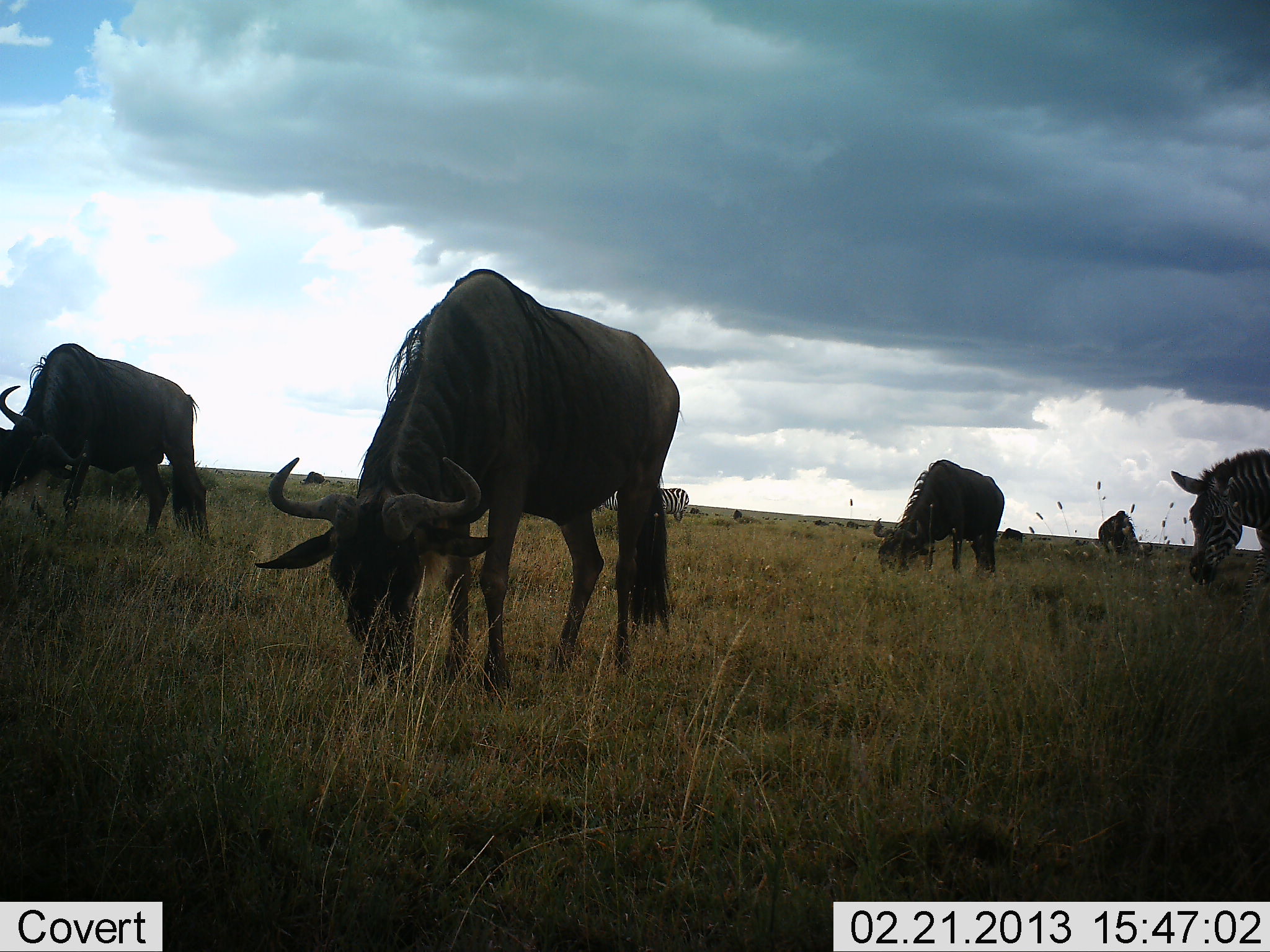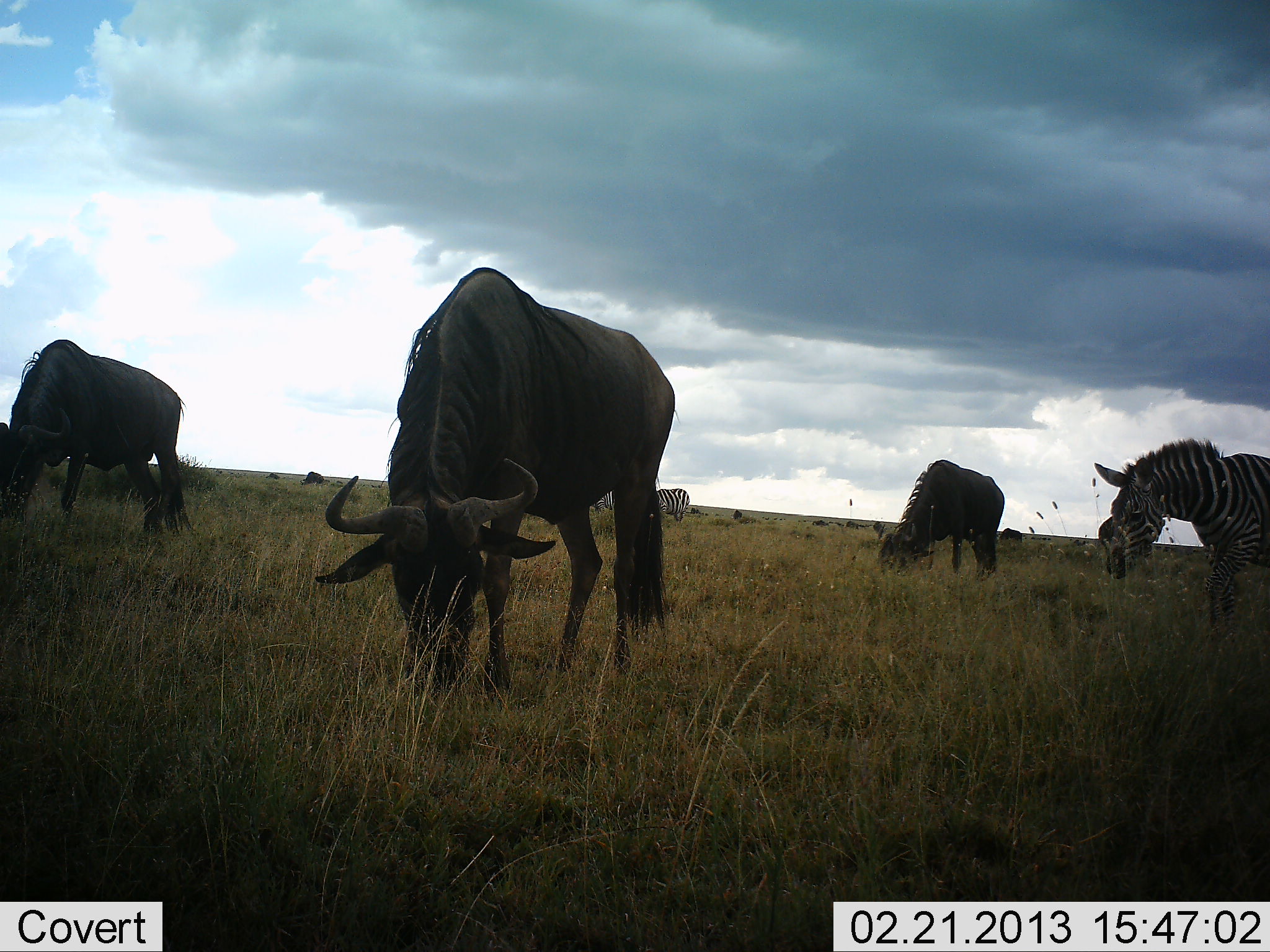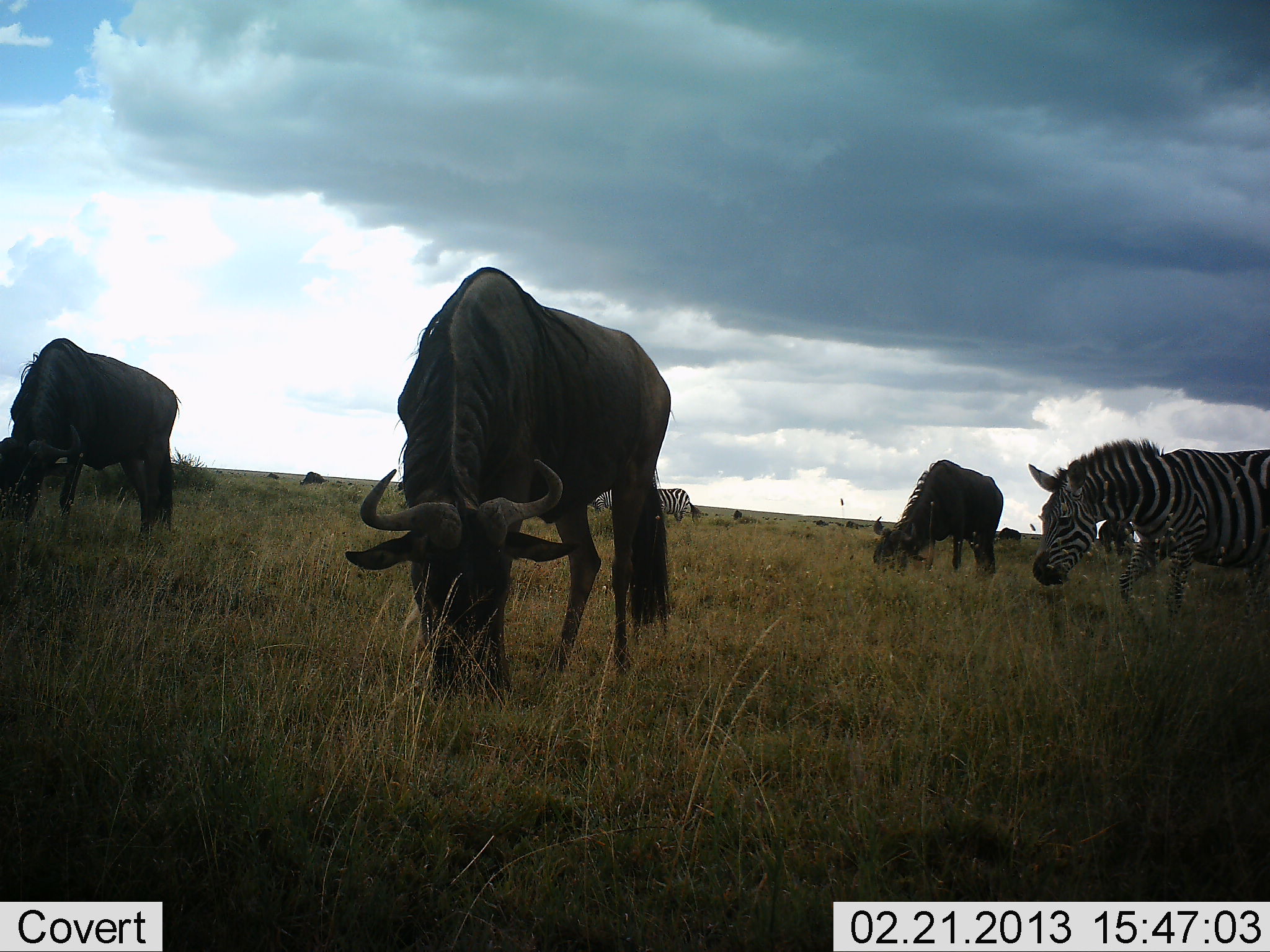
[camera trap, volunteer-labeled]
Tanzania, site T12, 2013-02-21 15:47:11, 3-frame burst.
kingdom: Animalia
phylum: Chordata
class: Mammalia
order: Artiodactyla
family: Bovidae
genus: Connochaetes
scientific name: Connochaetes taurinus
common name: blue wildebeest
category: wildebeest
Wildebeest (blue wildebeest) (Connochaetes taurinus), count 6. Behavior (volunteer vote fractions): standing 38%, resting 8%, moving 8%, interacting 4%. Young present (vote fraction): 0%. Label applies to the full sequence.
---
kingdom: Animalia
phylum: Chordata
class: Mammalia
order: Perissodactyla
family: Equidae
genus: Equus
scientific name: Equus quagga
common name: plains zebra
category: zebra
Zebra (plains zebra) (Equus quagga), count 2. Behavior (volunteer vote fractions): standing 43%, resting 0%, moving 65%, interacting 0%. Young present (vote fraction): 0%. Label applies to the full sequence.